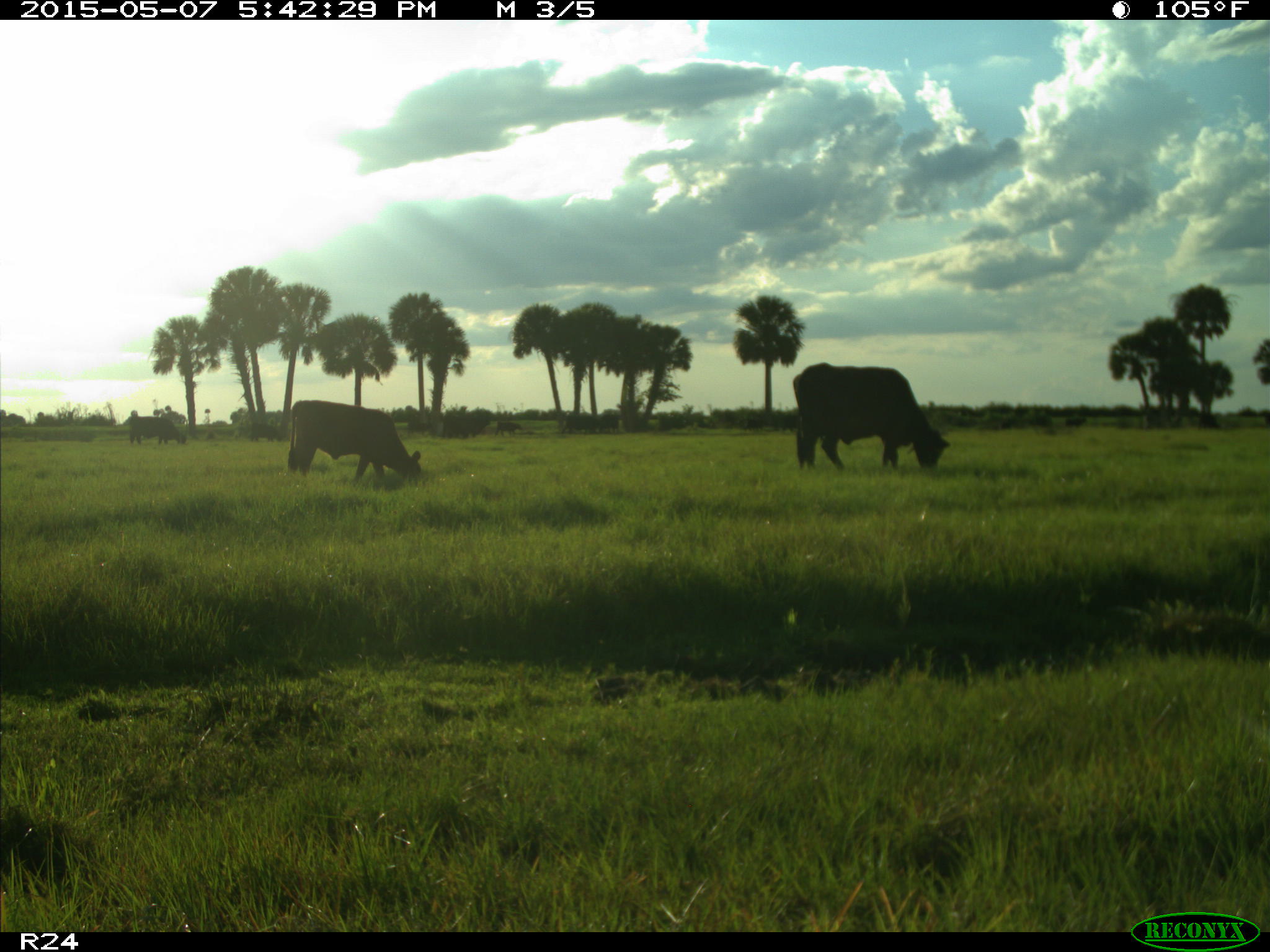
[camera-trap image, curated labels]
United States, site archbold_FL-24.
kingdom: Animalia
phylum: Chordata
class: Mammalia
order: Artiodactyla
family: Bovidae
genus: Bos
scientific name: Bos taurus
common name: domestic cow